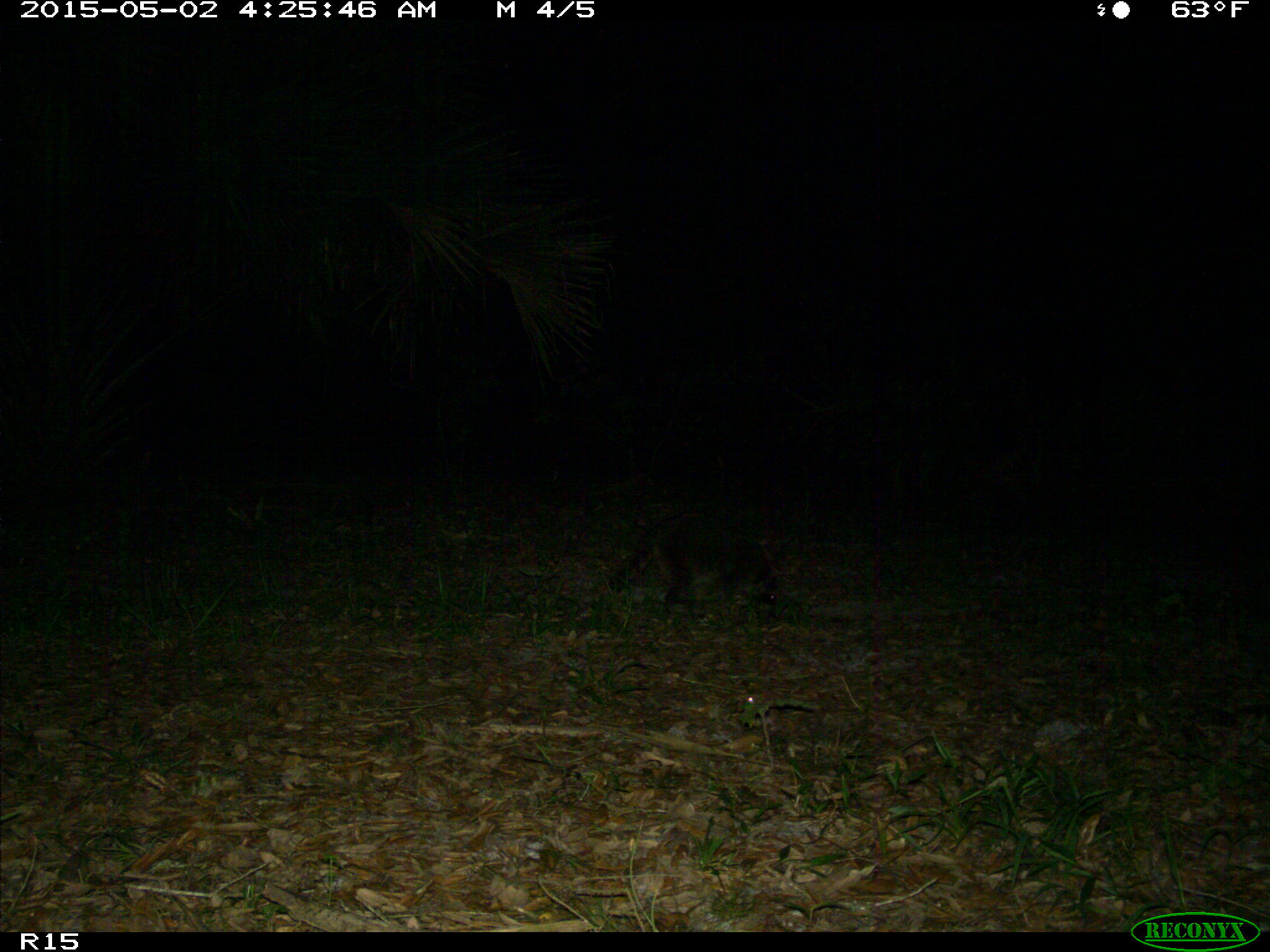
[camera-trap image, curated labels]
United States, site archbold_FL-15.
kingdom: Animalia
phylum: Chordata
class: Mammalia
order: Carnivora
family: Procyonidae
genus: Procyon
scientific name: Procyon lotor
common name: common raccoon